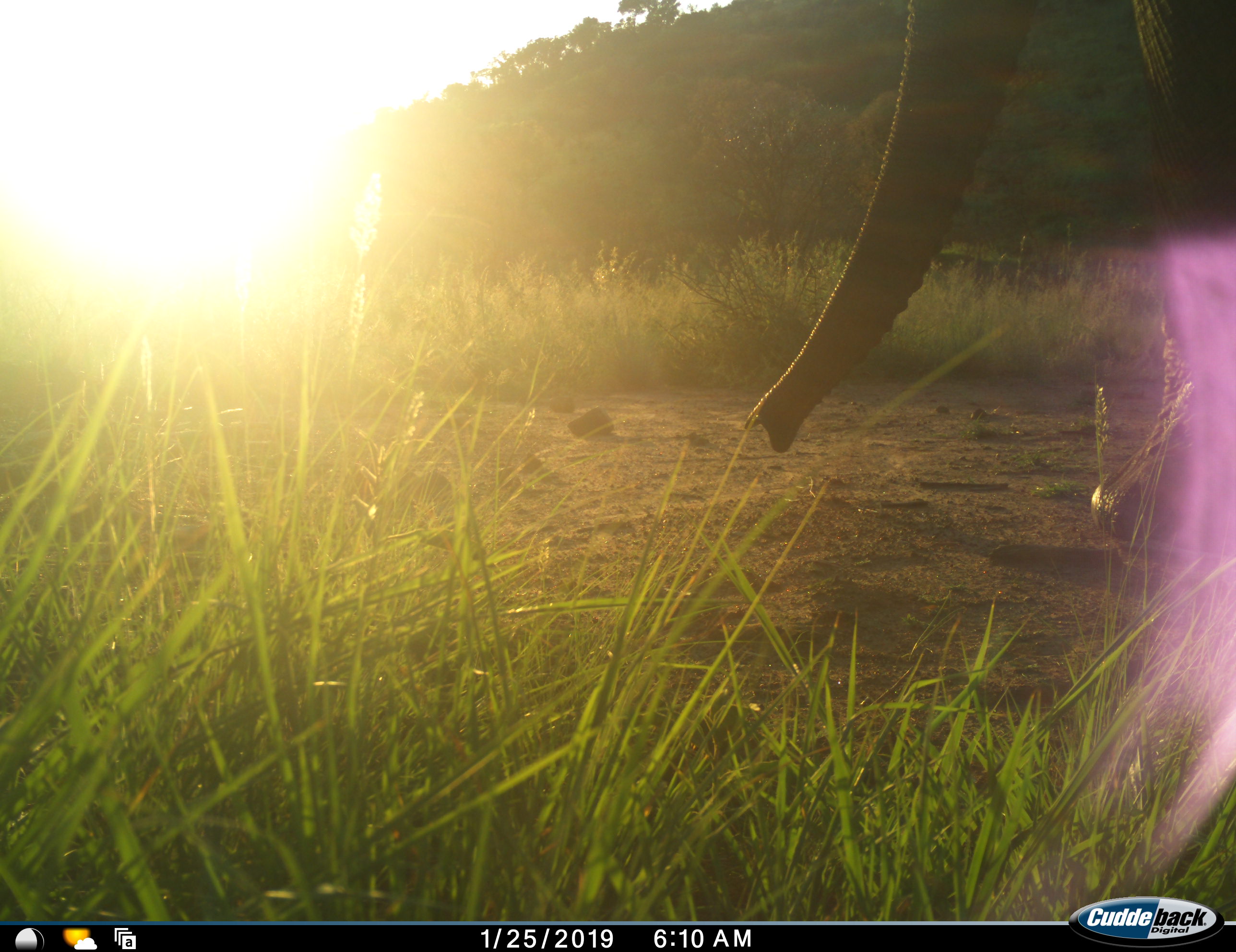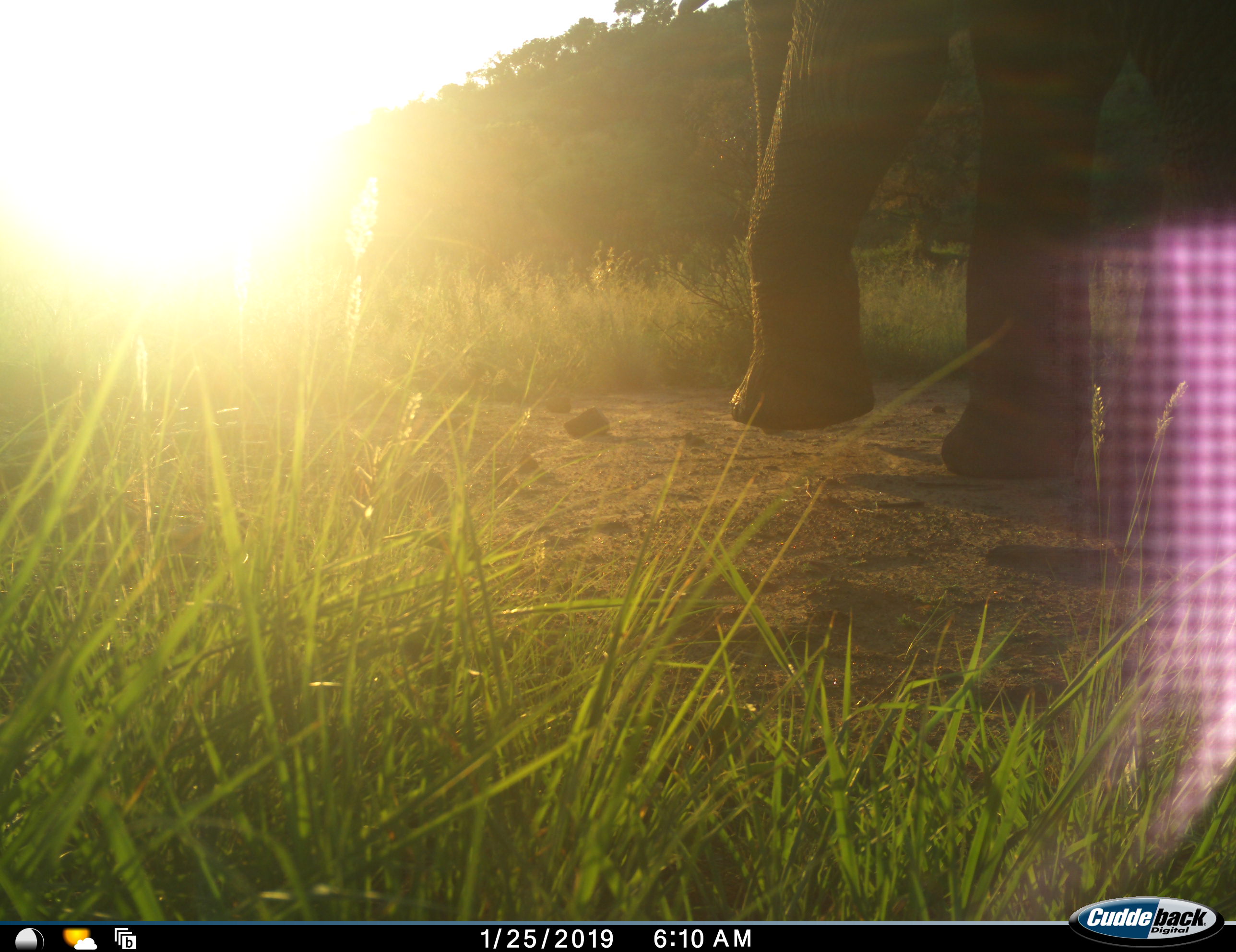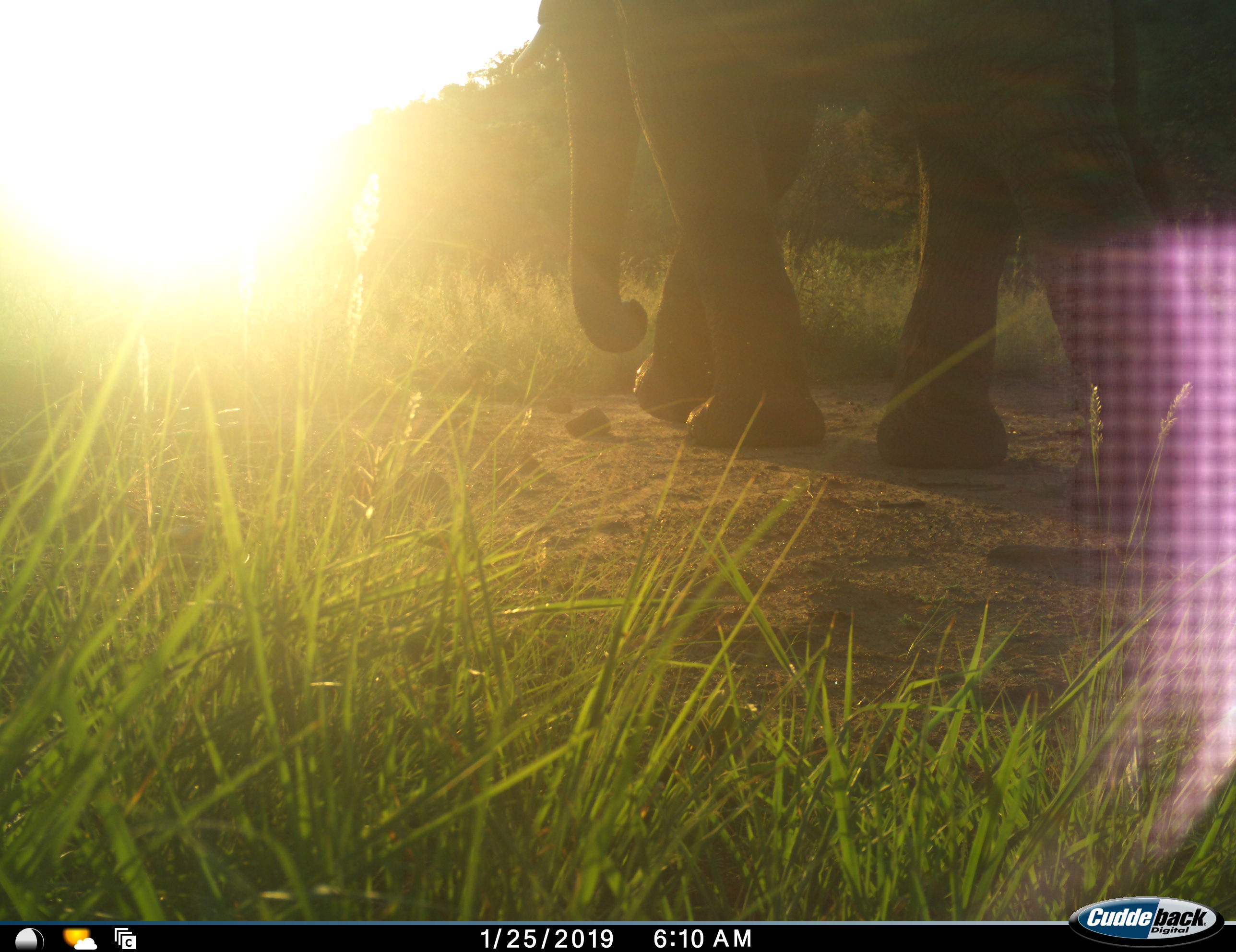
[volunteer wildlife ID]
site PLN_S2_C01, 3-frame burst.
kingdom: Animalia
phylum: Chordata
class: Mammalia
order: Proboscidea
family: Elephantidae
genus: Loxodonta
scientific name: Loxodonta africana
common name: african bush elephant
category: elephant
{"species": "elephant (african bush elephant) (Loxodonta africana)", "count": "1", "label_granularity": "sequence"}